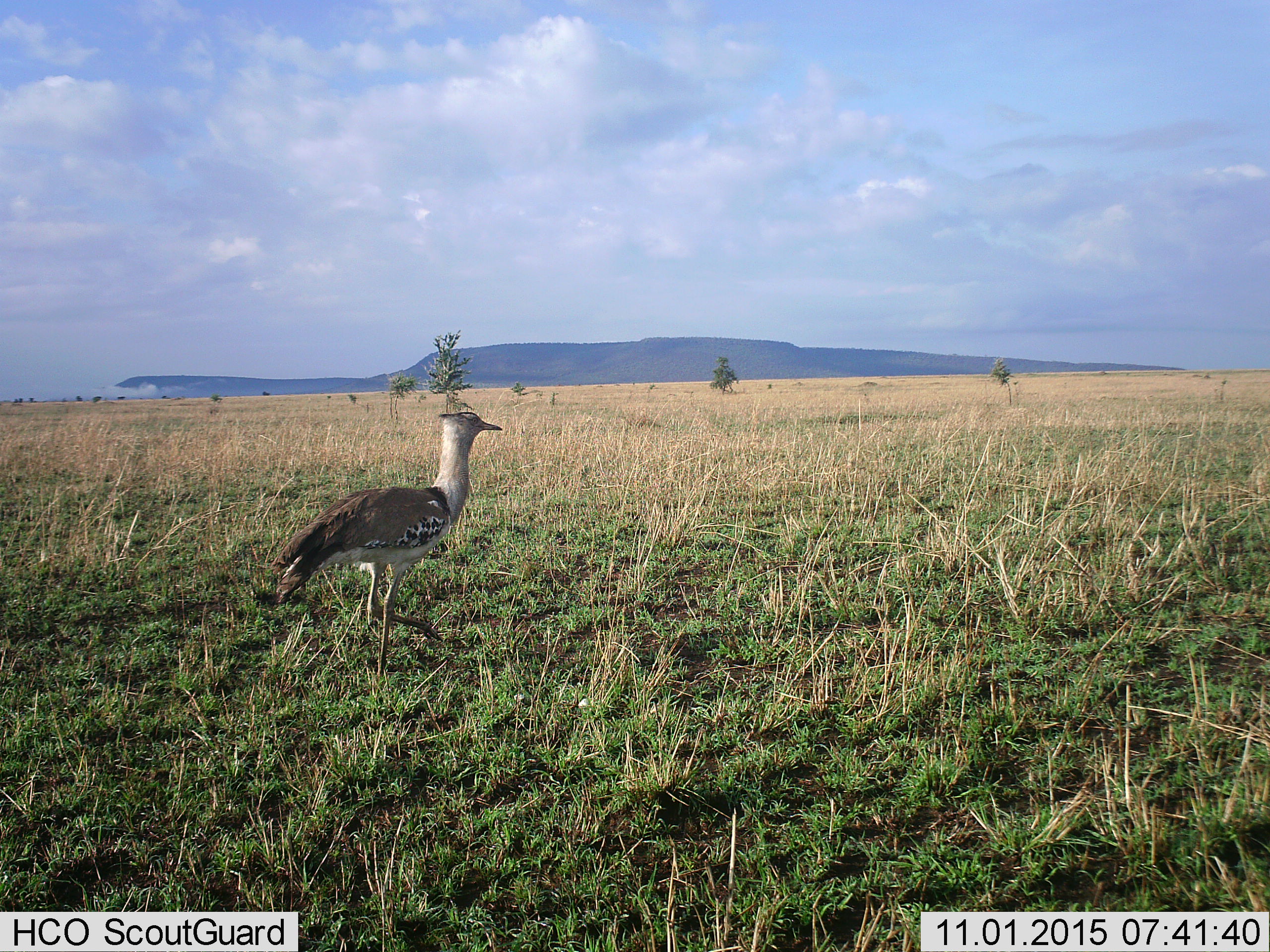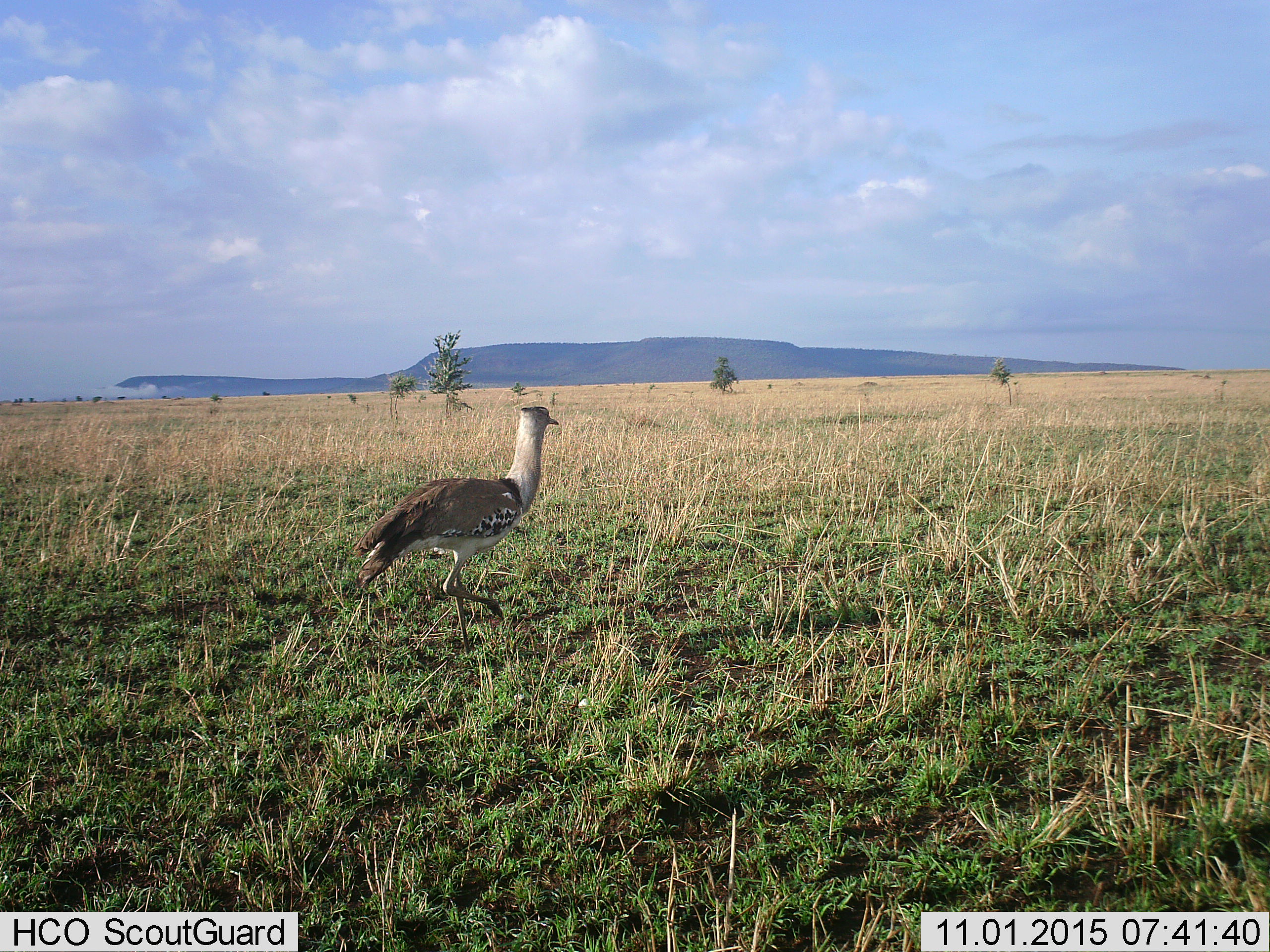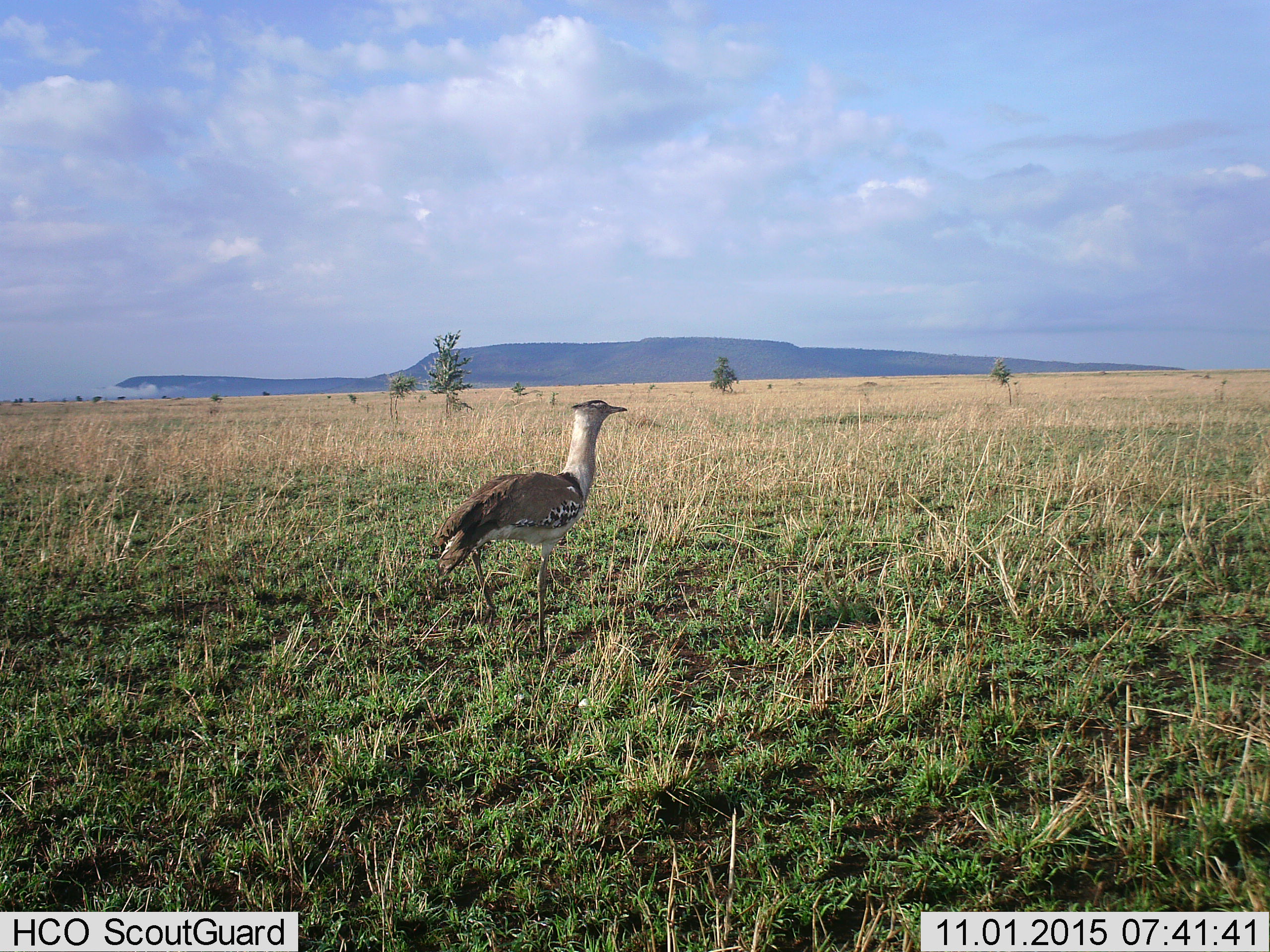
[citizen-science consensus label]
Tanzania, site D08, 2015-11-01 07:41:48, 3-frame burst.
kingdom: Animalia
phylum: Chordata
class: Aves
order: Otidiformes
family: Otididae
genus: Ardeotis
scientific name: Ardeotis kori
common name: kori bustard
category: koribustard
Koribustard (kori bustard) (Ardeotis kori), count 1. Behavior (volunteer vote fractions): standing 7%, resting 0%, moving 100%, interacting 0%. Young present (vote fraction): 0%. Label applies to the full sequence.